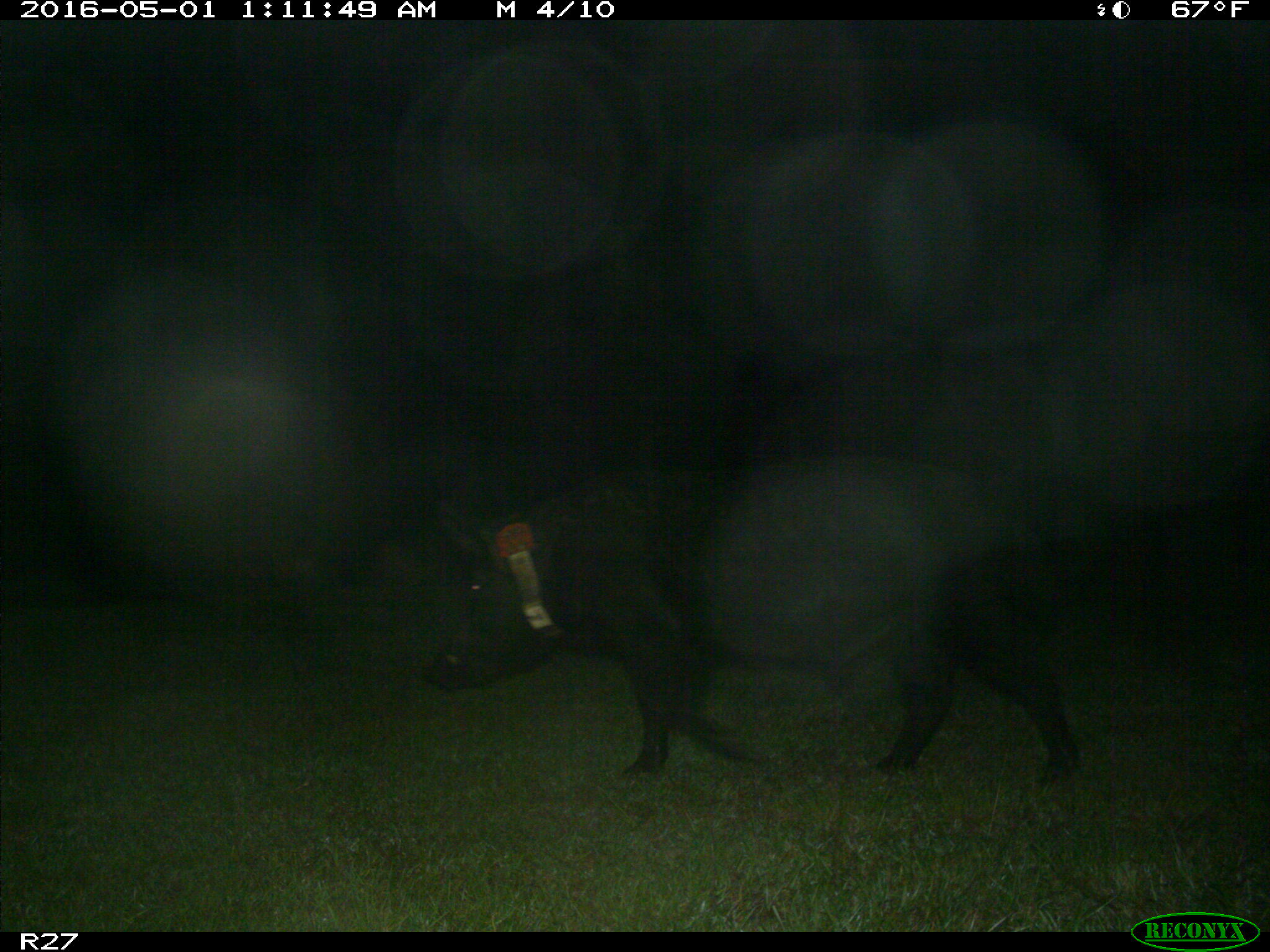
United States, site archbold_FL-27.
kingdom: Animalia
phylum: Chordata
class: Mammalia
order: Artiodactyla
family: Suidae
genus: Sus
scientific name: Sus scrofa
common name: wild boar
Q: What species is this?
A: Sus scrofa (wild boar).